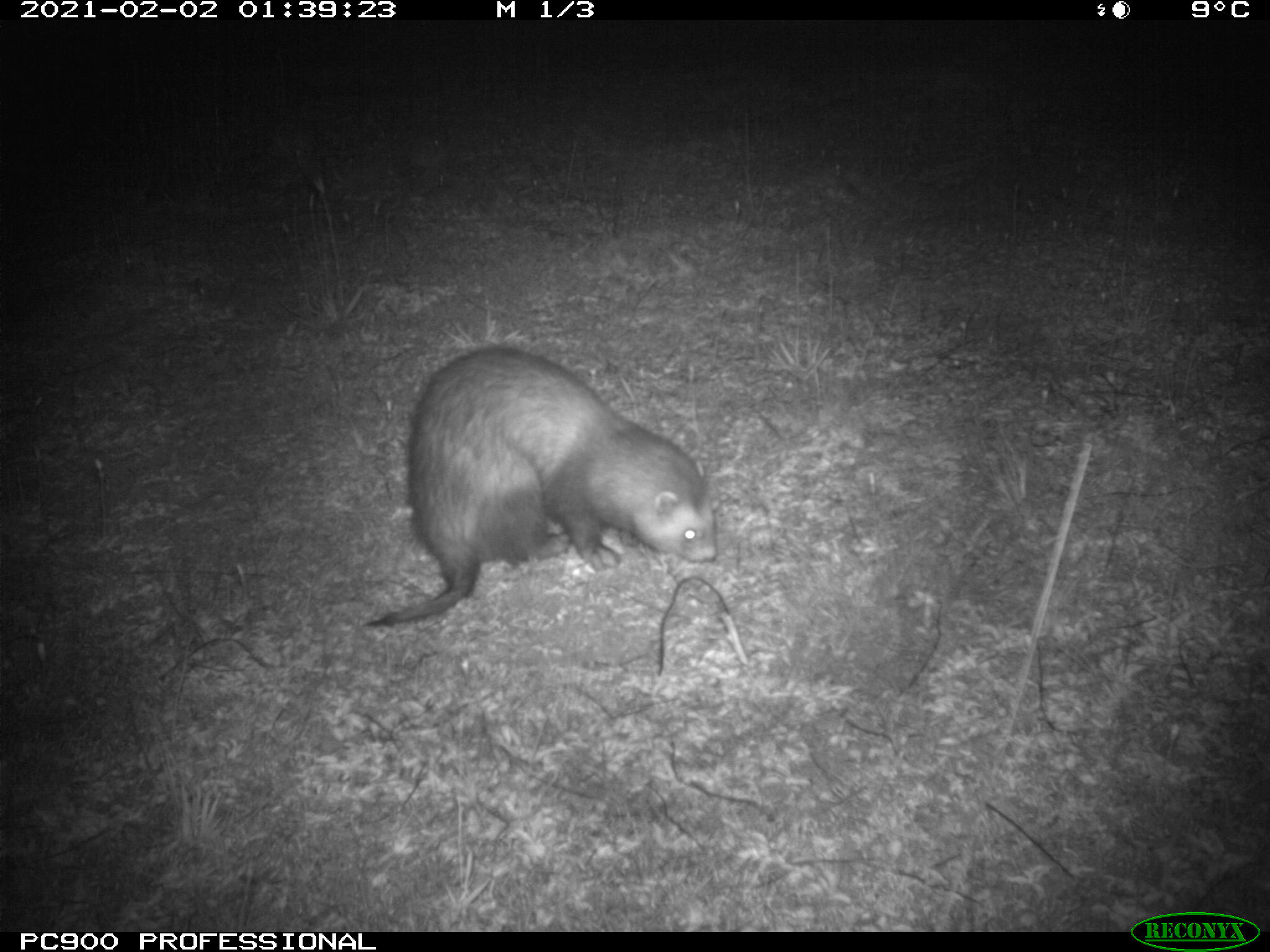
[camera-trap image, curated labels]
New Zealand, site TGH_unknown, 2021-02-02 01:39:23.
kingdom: Animalia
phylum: Chordata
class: Mammalia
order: Carnivora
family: Mustelidae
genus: Mustela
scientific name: Mustela furo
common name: ferret